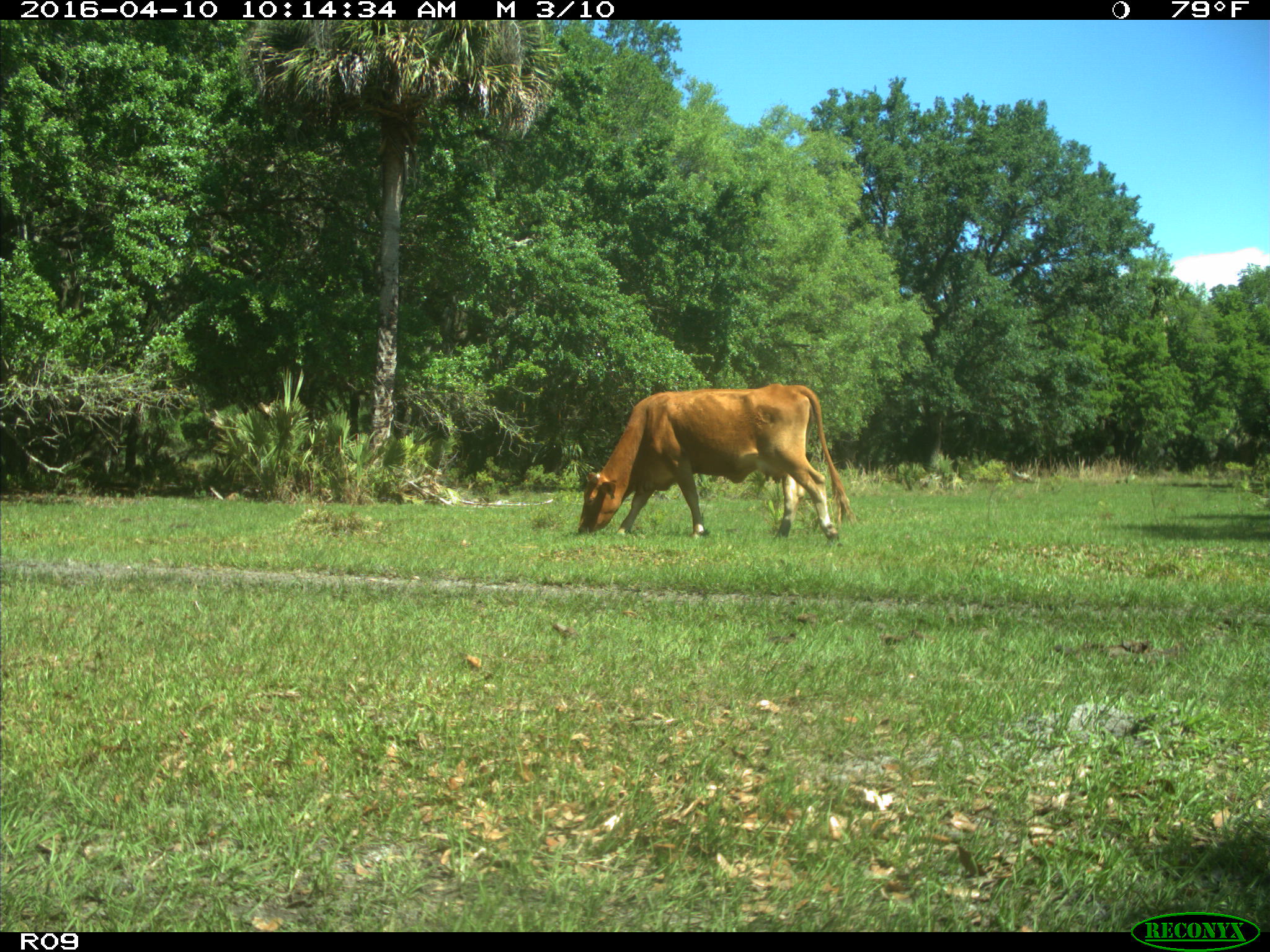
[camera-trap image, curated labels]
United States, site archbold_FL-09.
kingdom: Animalia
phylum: Chordata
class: Mammalia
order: Artiodactyla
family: Bovidae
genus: Bos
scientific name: Bos taurus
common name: domestic cow